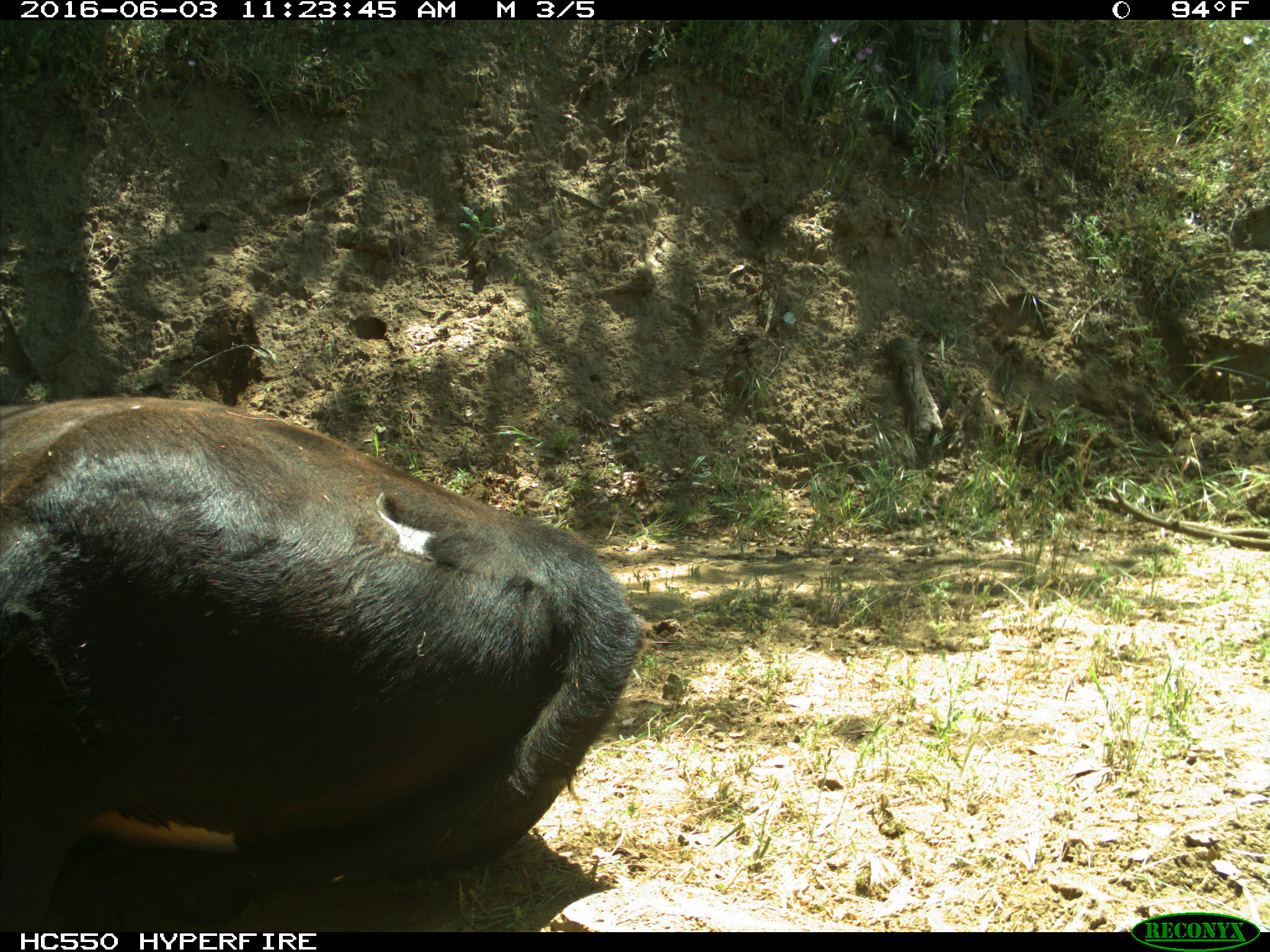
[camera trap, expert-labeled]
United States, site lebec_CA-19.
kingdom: Animalia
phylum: Chordata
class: Mammalia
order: Artiodactyla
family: Bovidae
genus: Bos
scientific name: Bos taurus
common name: domestic cow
Bos taurus (domestic cow).